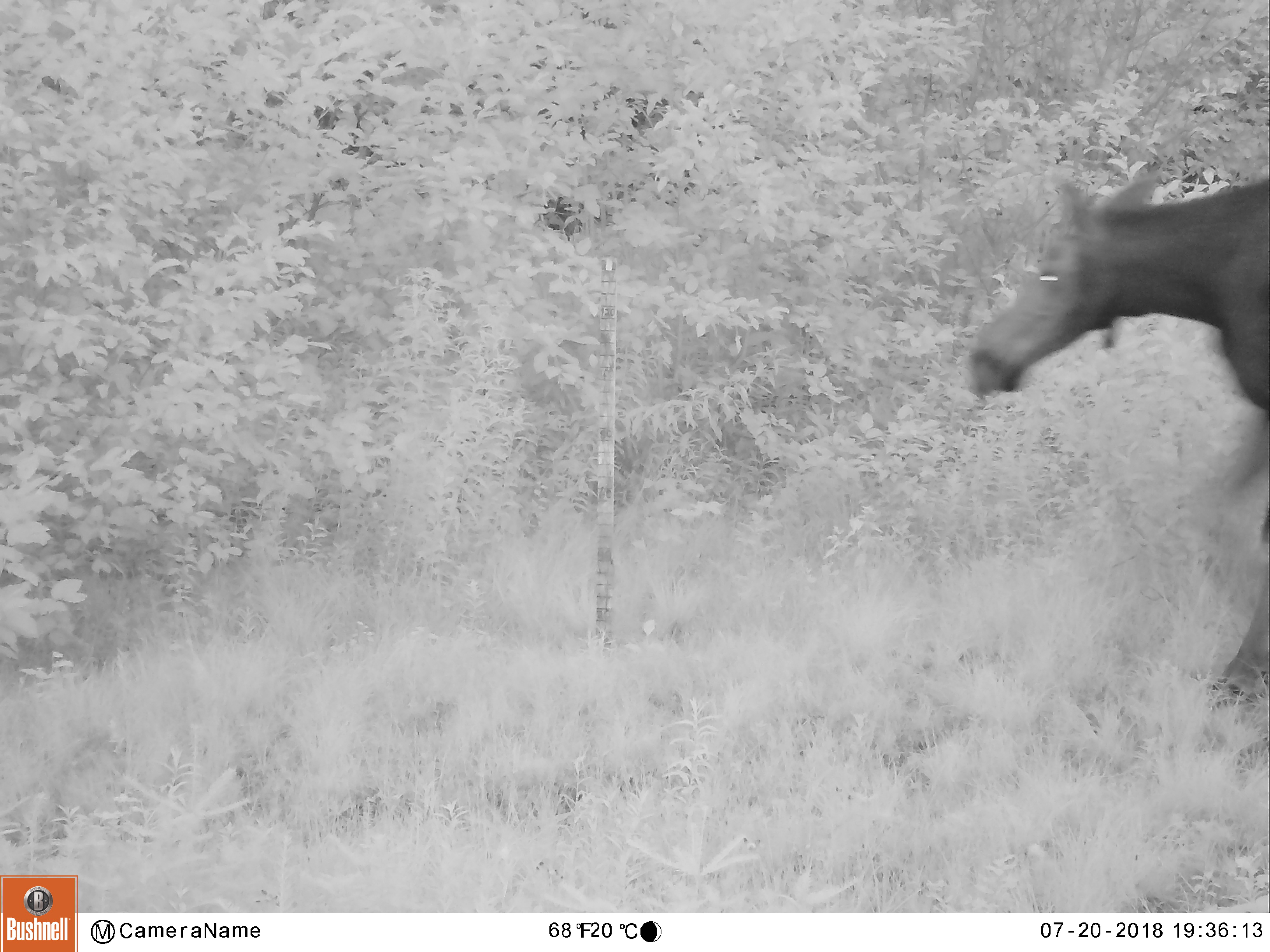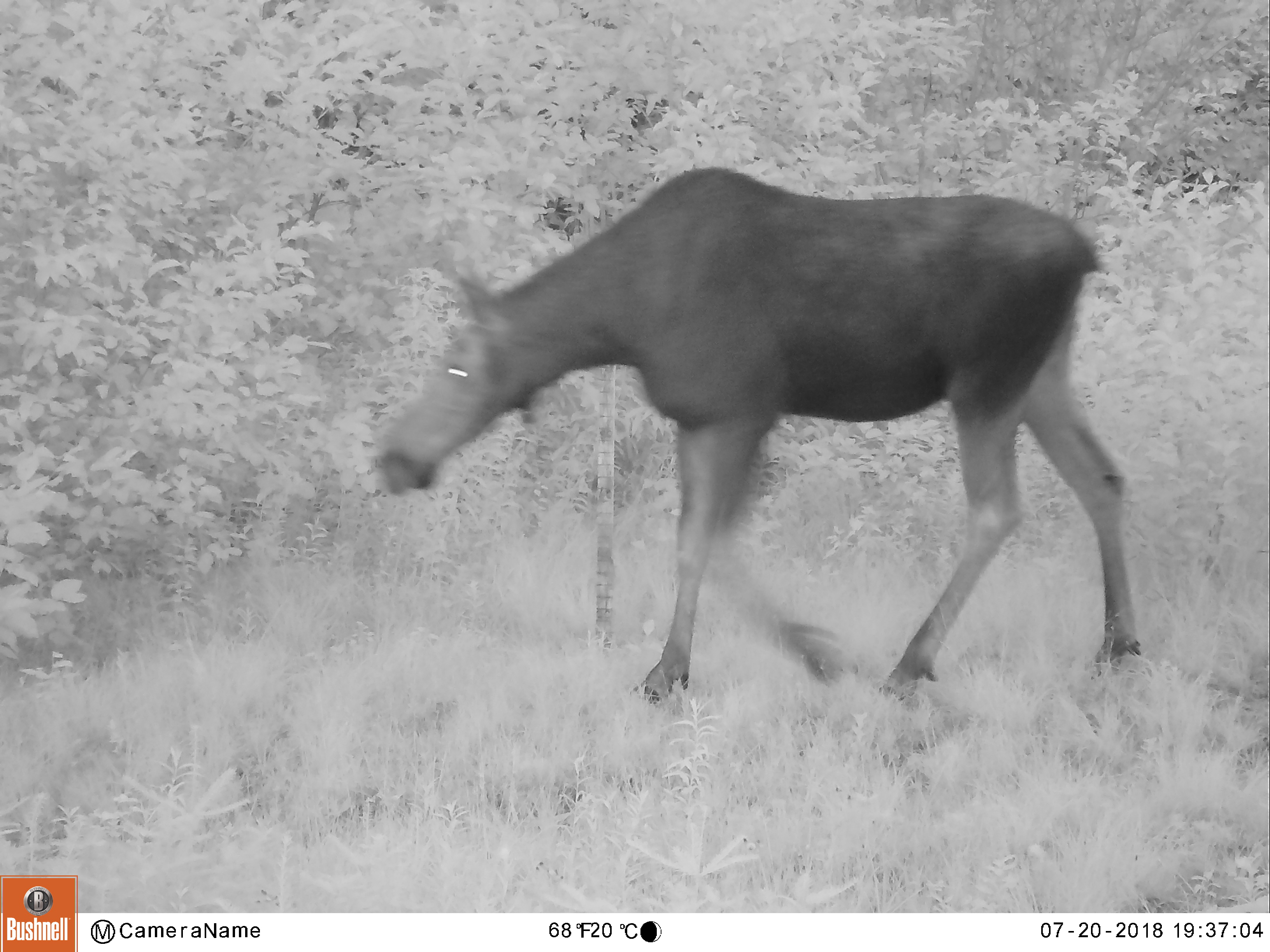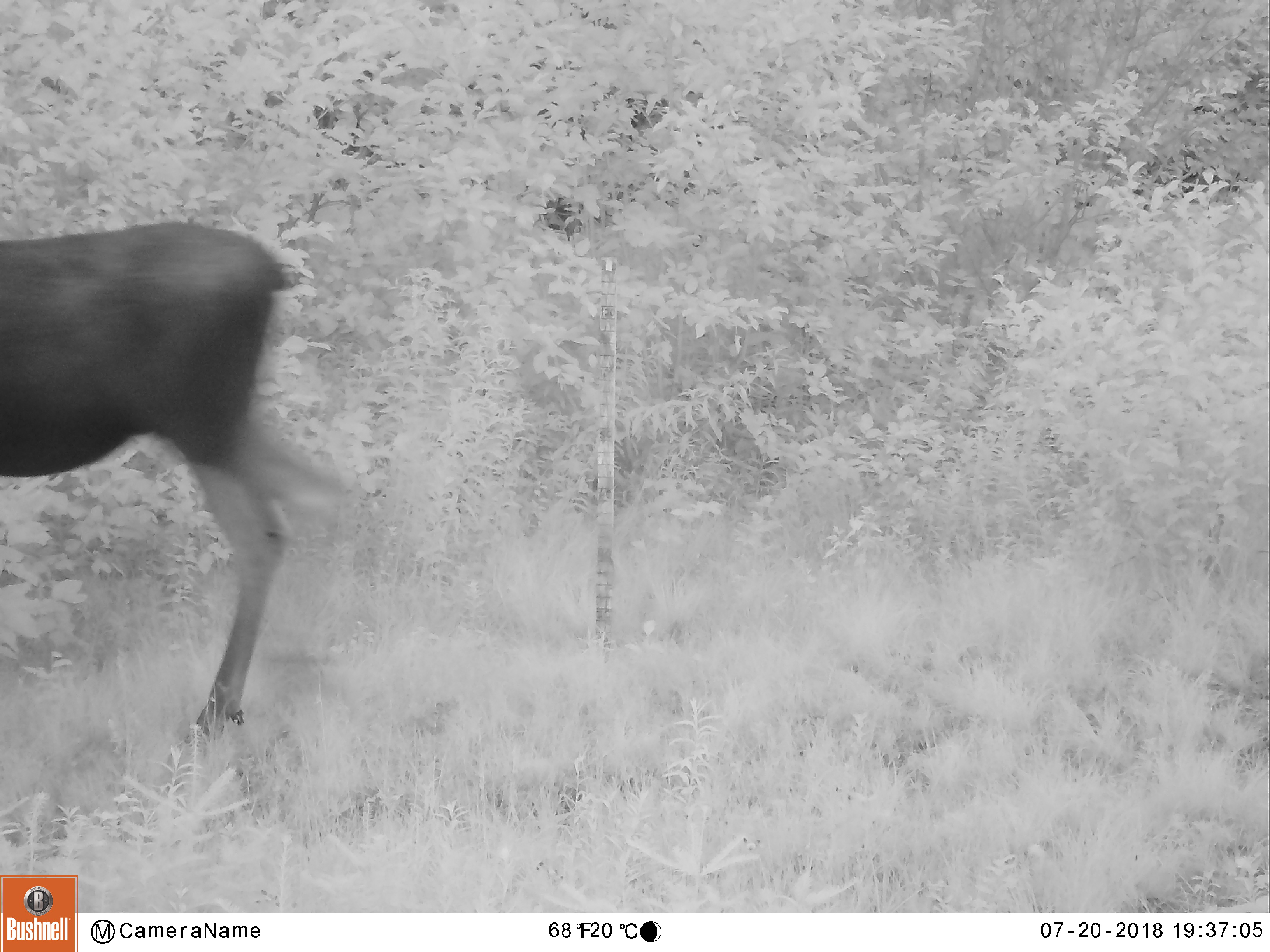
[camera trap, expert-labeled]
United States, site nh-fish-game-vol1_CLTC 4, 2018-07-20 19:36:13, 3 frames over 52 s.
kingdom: Animalia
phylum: Chordata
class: Mammalia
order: Artiodactyla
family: Cervidae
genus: Alces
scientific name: Alces alces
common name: moose